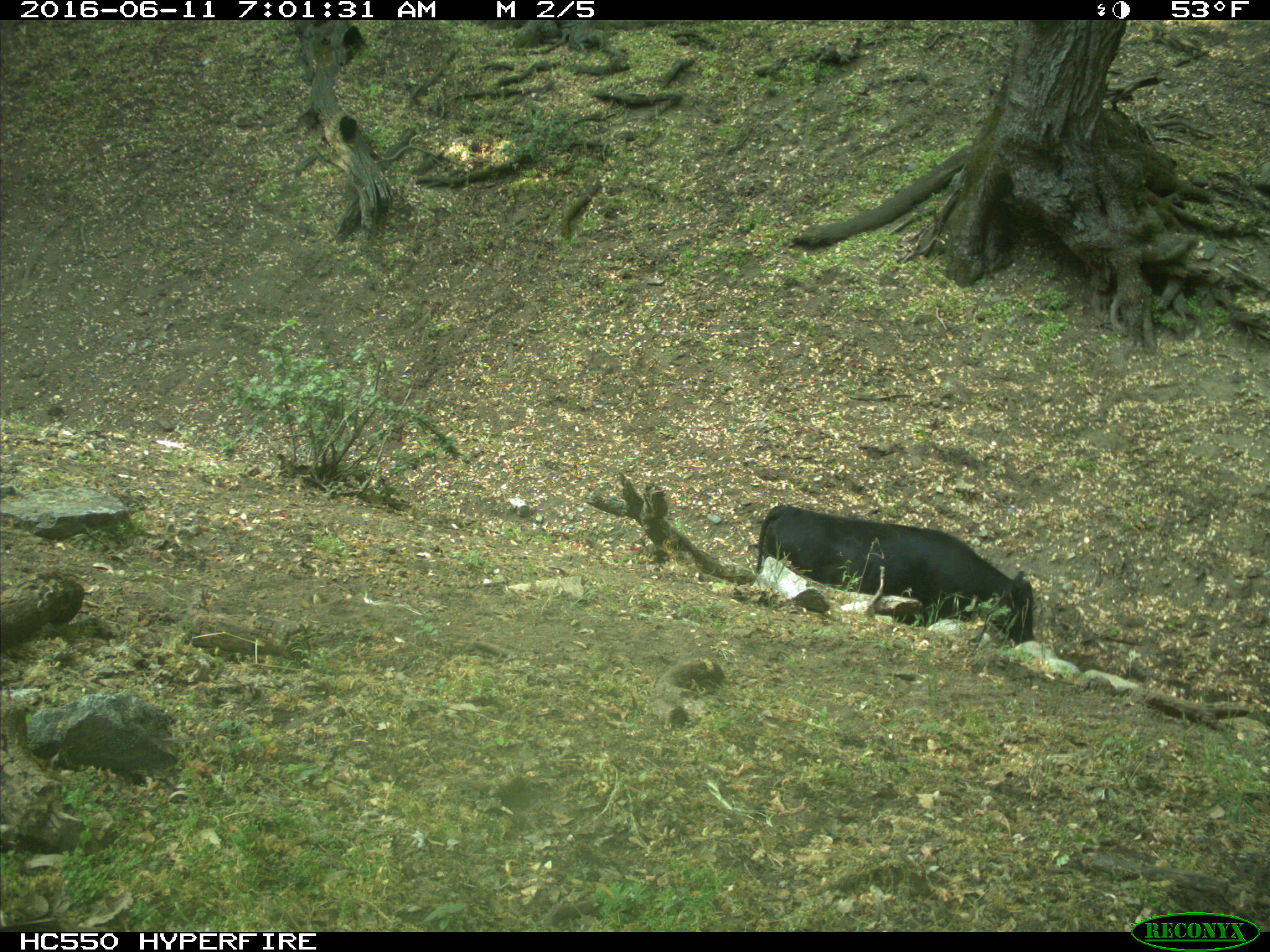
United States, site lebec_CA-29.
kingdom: Animalia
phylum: Chordata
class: Mammalia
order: Artiodactyla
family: Bovidae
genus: Bos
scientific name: Bos taurus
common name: domestic cow